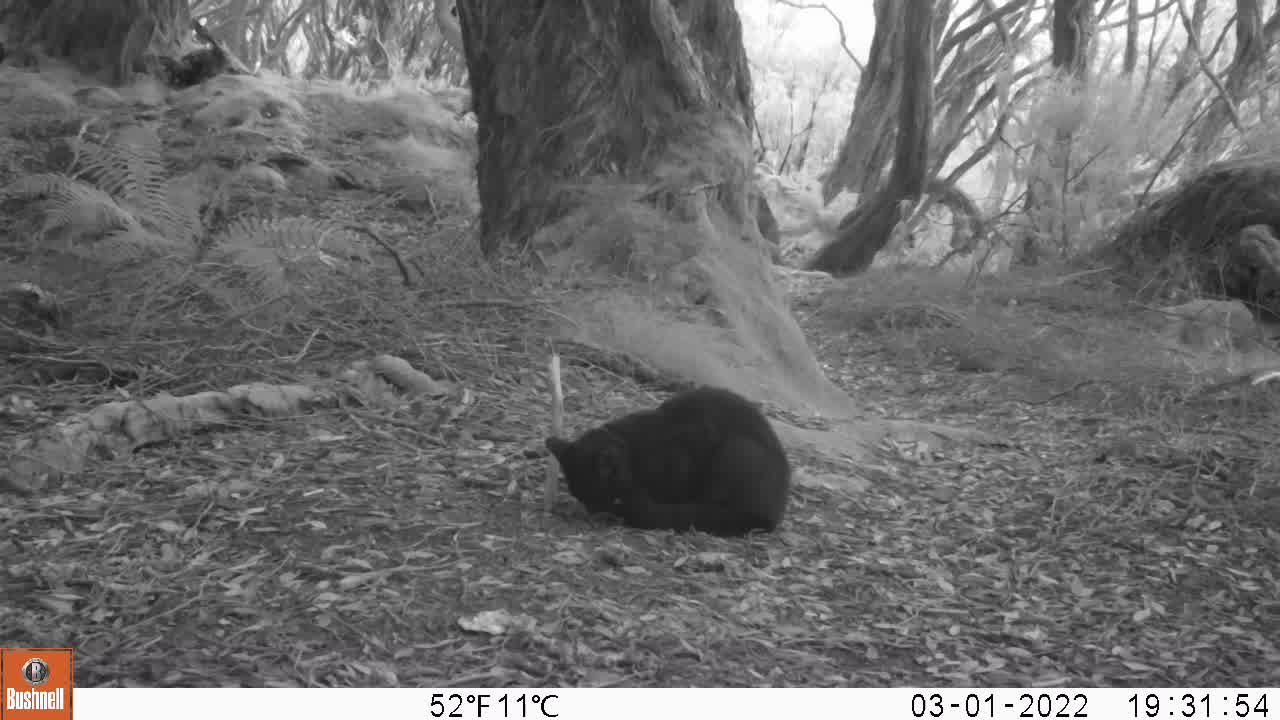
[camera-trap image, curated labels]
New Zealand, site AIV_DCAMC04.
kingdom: Animalia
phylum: Chordata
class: Mammalia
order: Carnivora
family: Felidae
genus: Felis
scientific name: Felis catus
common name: domestic cat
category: cat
Cat (domestic cat) (Felis catus).